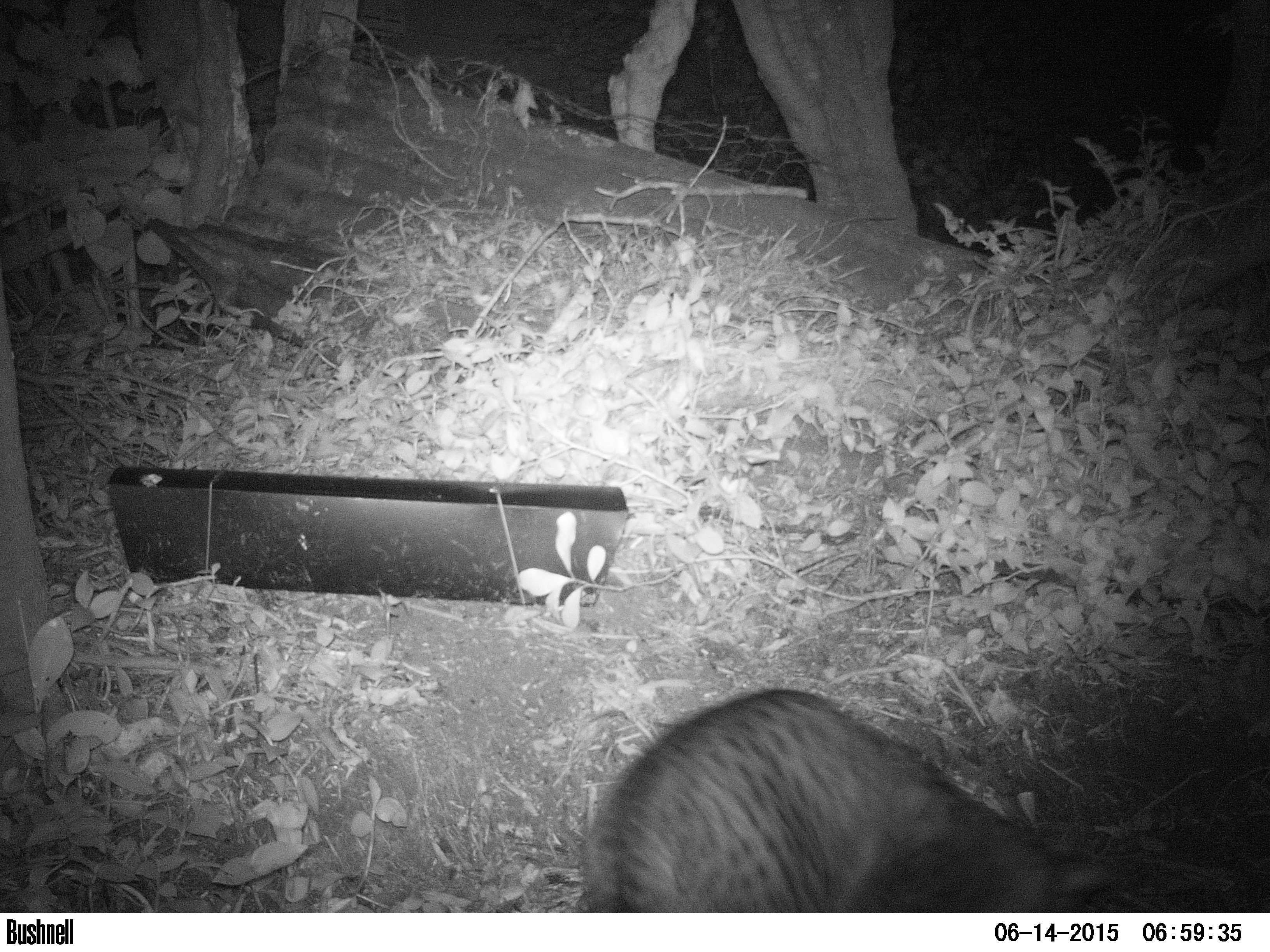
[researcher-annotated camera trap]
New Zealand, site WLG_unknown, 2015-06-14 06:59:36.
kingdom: Animalia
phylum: Chordata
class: Mammalia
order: Carnivora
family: Felidae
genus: Felis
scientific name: Felis catus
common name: domestic cat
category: cat